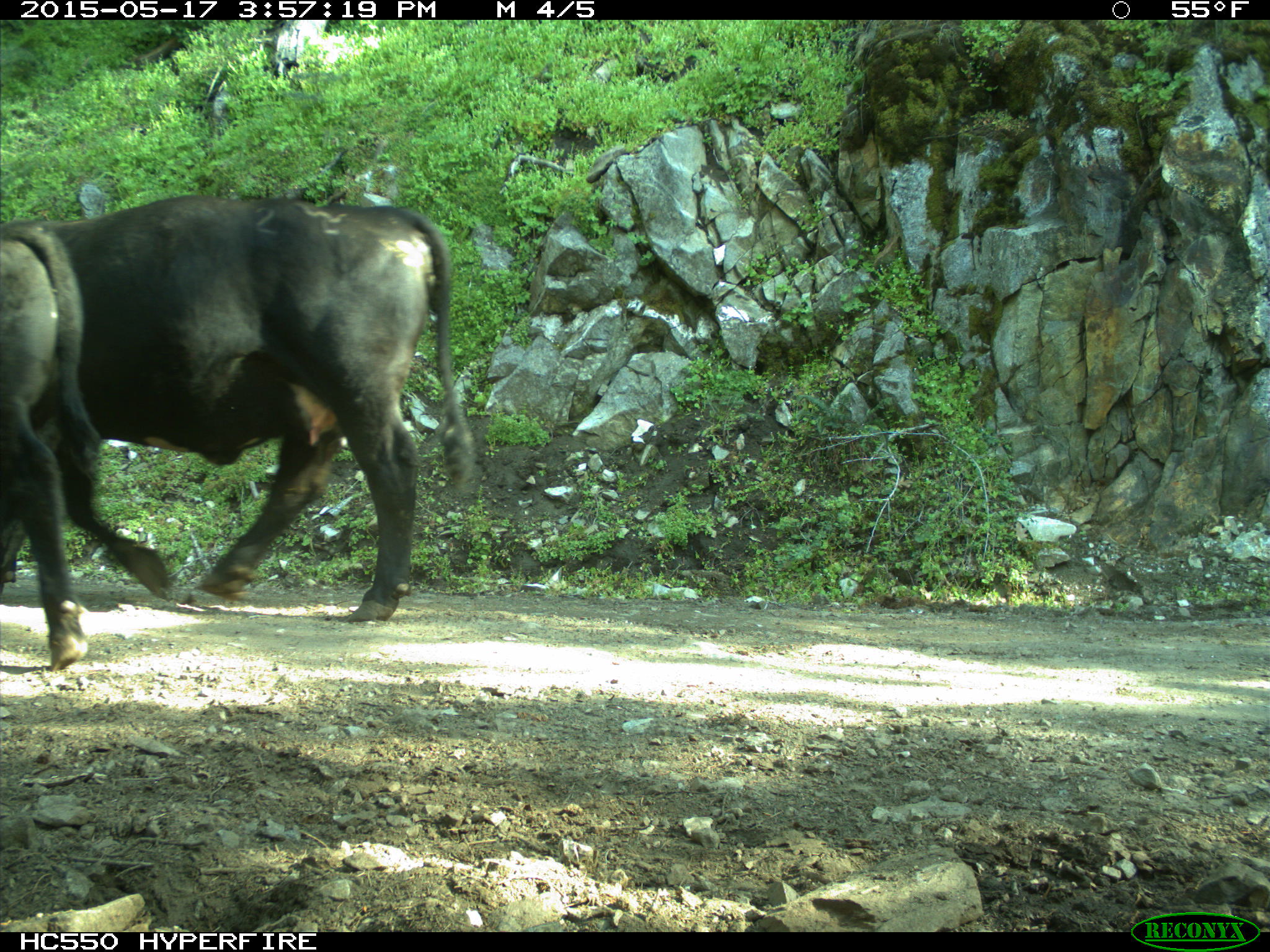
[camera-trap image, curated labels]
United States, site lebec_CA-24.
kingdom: Animalia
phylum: Chordata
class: Mammalia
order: Artiodactyla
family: Bovidae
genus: Bos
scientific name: Bos taurus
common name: domestic cow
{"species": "Bos taurus (domestic cow)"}